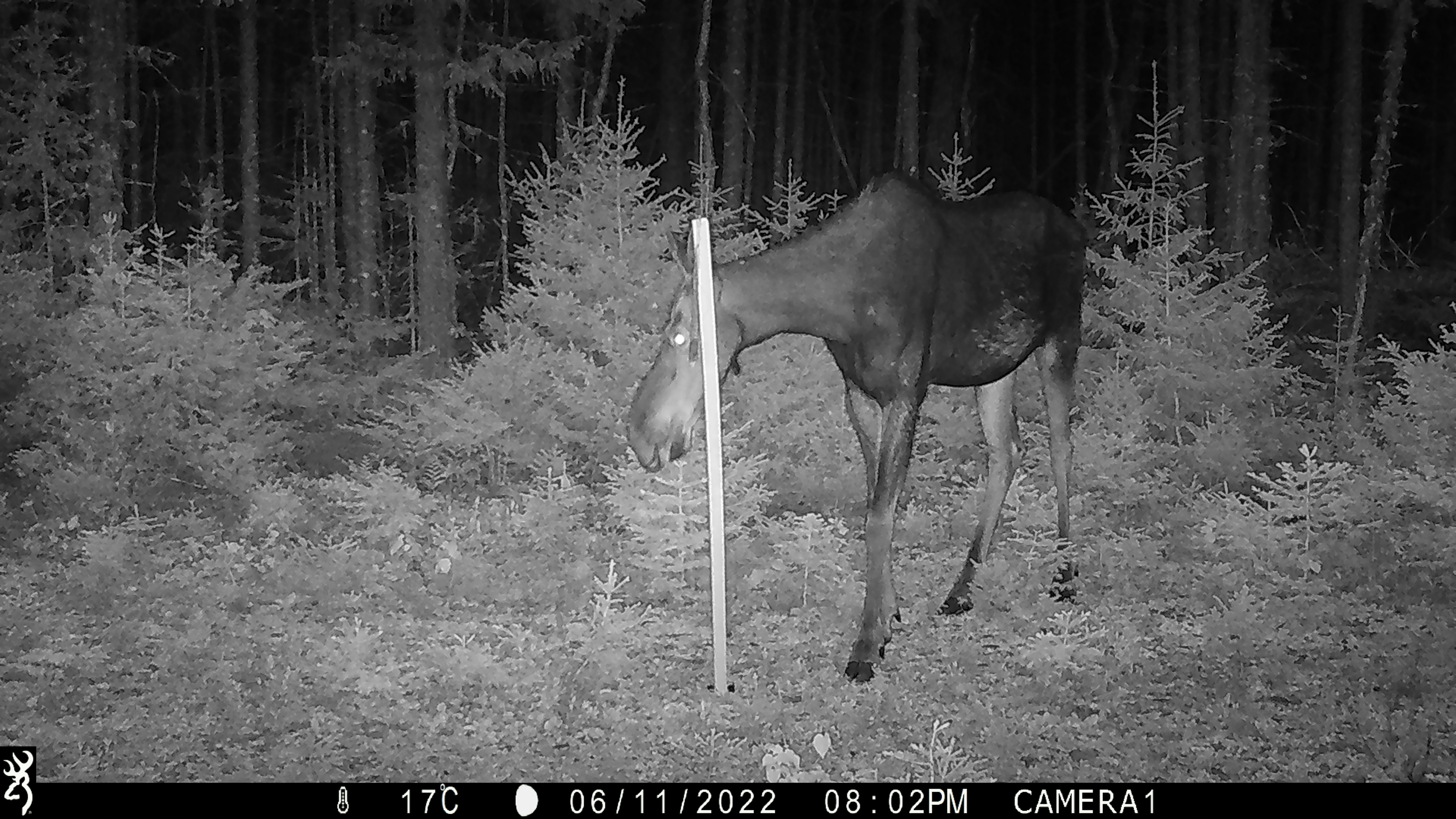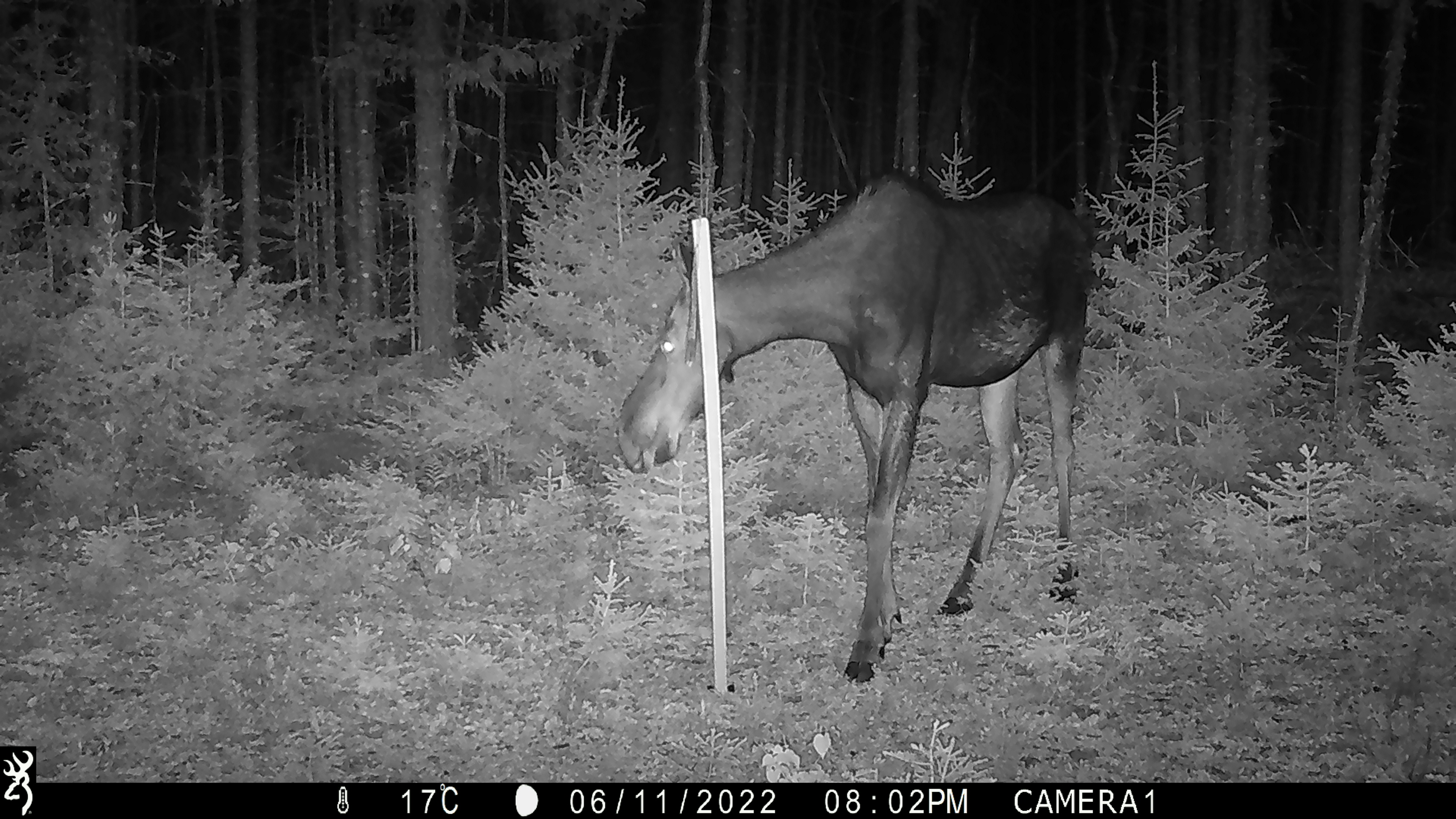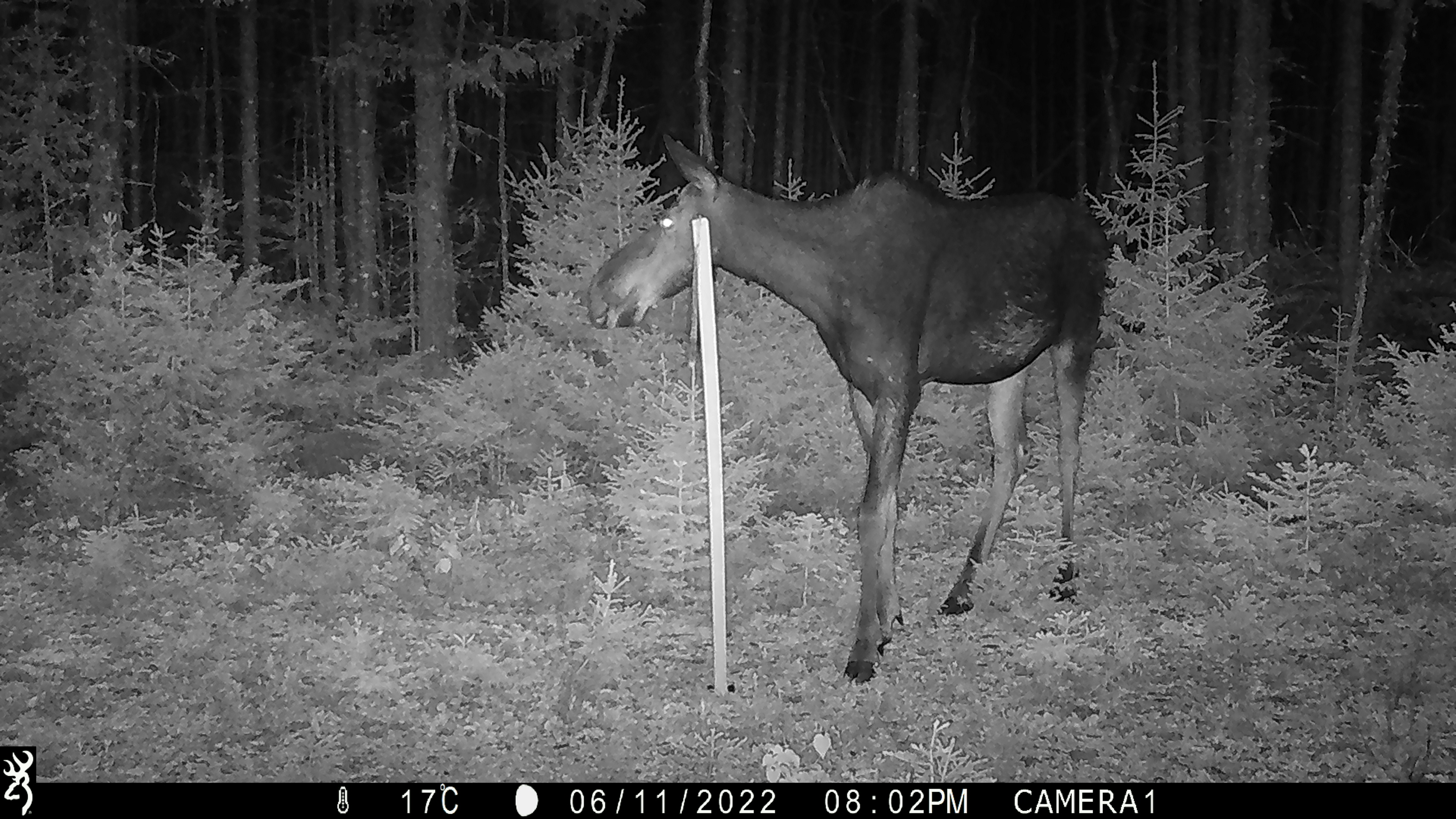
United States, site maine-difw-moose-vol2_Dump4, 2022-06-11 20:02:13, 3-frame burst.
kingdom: Animalia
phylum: Chordata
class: Mammalia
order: Artiodactyla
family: Cervidae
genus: Alces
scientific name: Alces alces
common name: moose